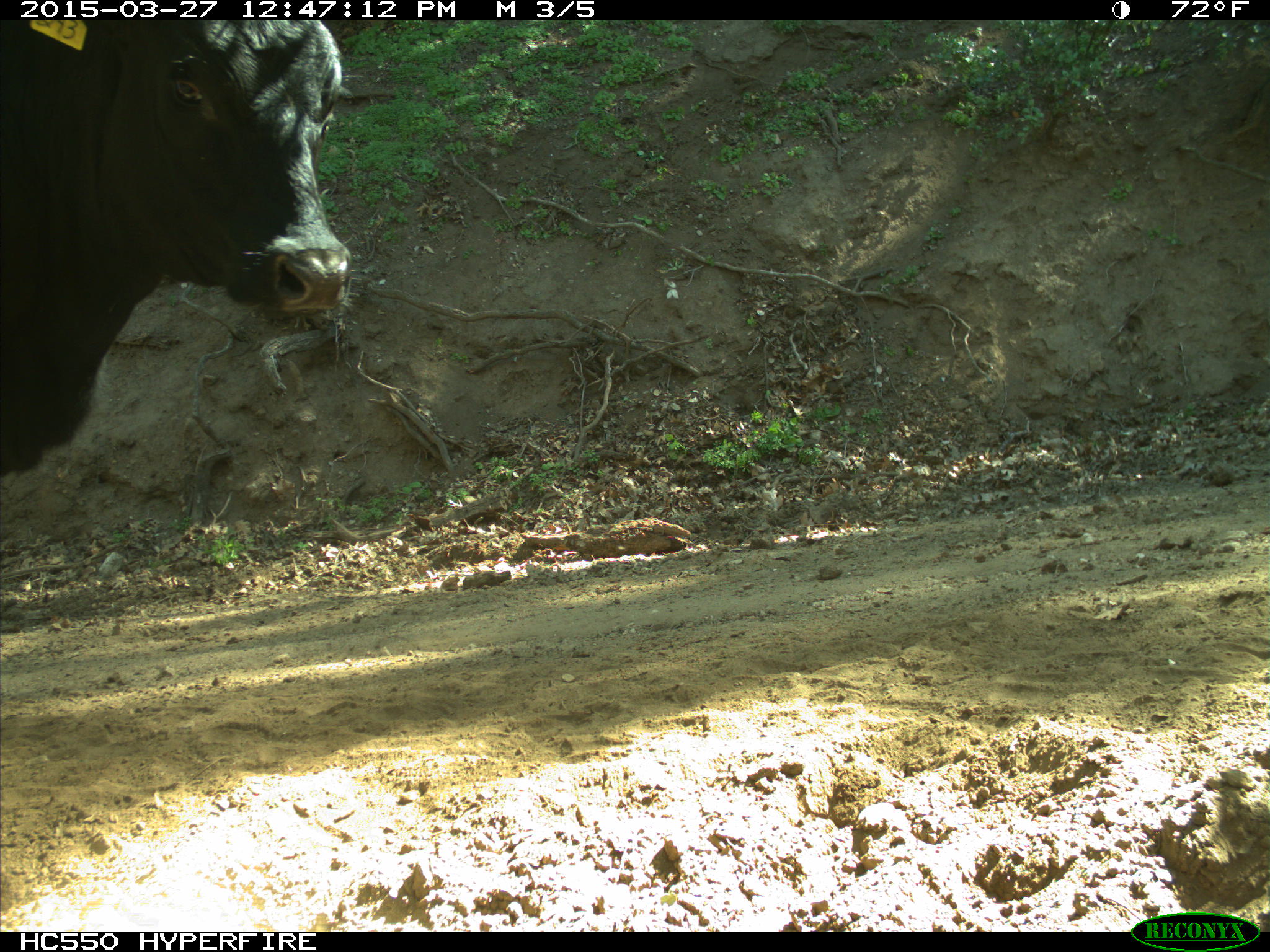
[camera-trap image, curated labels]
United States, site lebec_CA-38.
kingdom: Animalia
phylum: Chordata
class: Mammalia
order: Artiodactyla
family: Bovidae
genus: Bos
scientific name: Bos taurus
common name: domestic cow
Bos taurus (domestic cow).